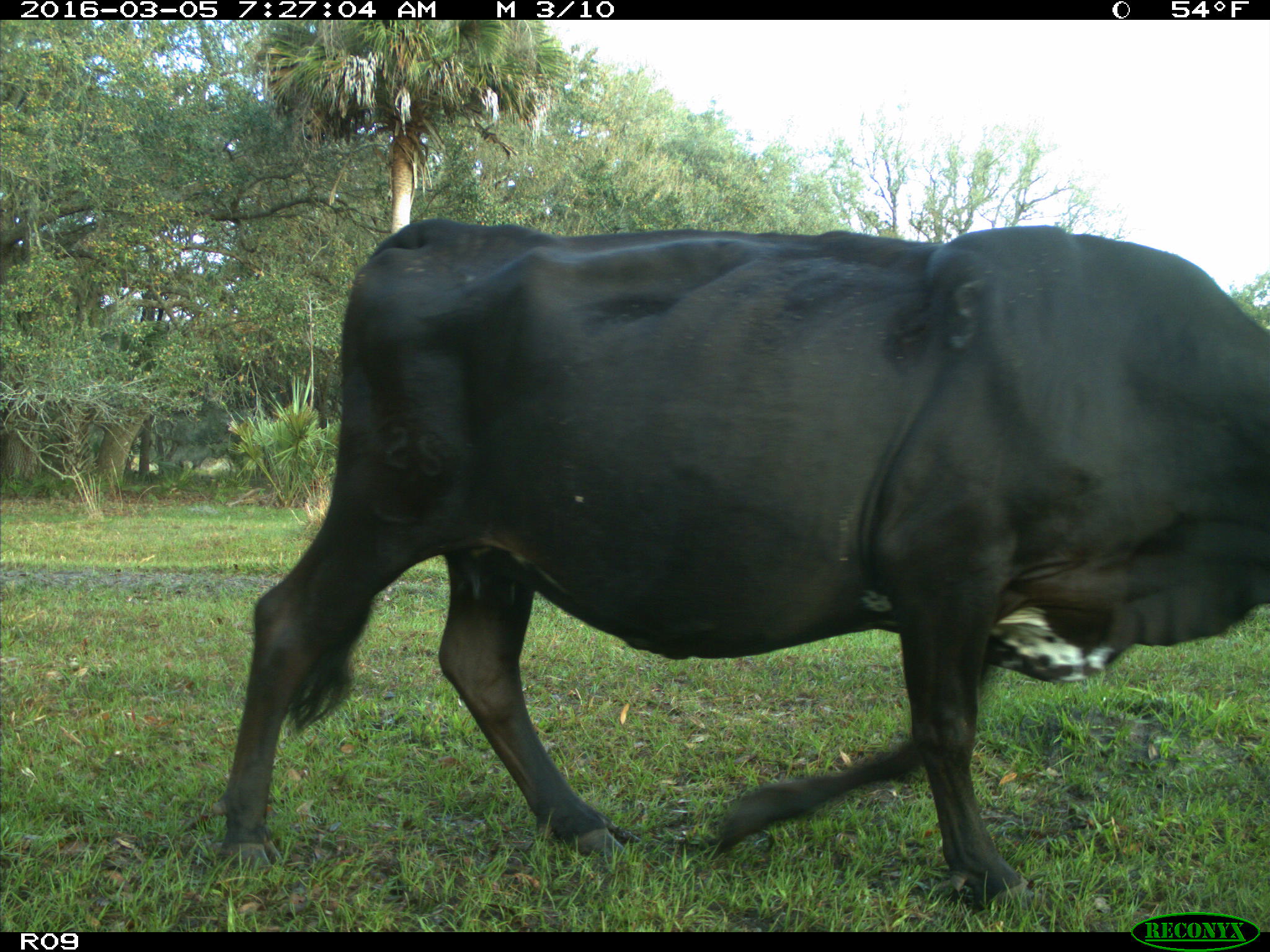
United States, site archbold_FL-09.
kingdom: Animalia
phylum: Chordata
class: Mammalia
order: Artiodactyla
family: Bovidae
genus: Bos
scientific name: Bos taurus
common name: domestic cow